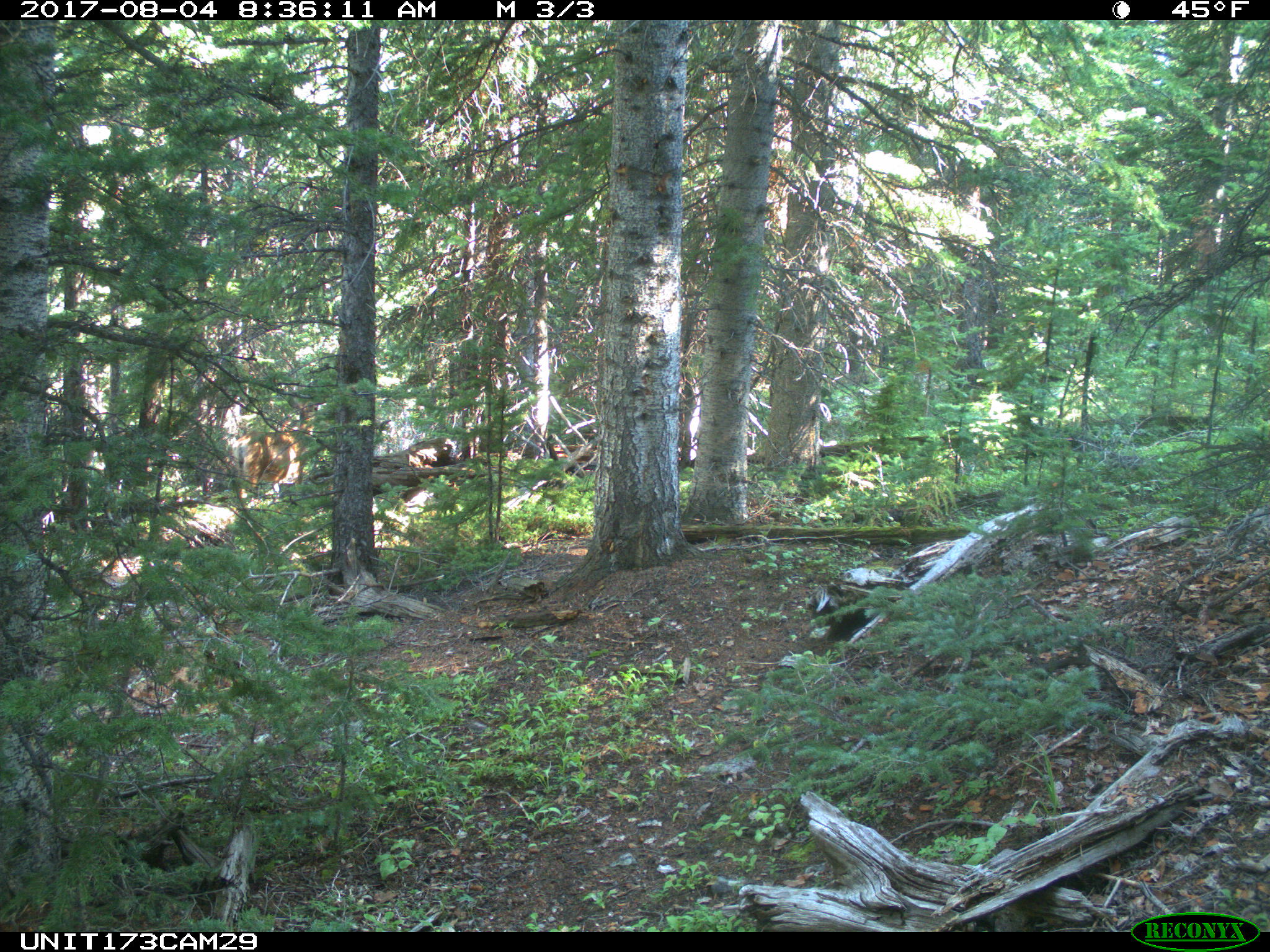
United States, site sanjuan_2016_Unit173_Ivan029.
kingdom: Animalia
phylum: Chordata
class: Mammalia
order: Artiodactyla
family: Cervidae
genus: Odocoileus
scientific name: Odocoileus hemionus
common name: mule deer